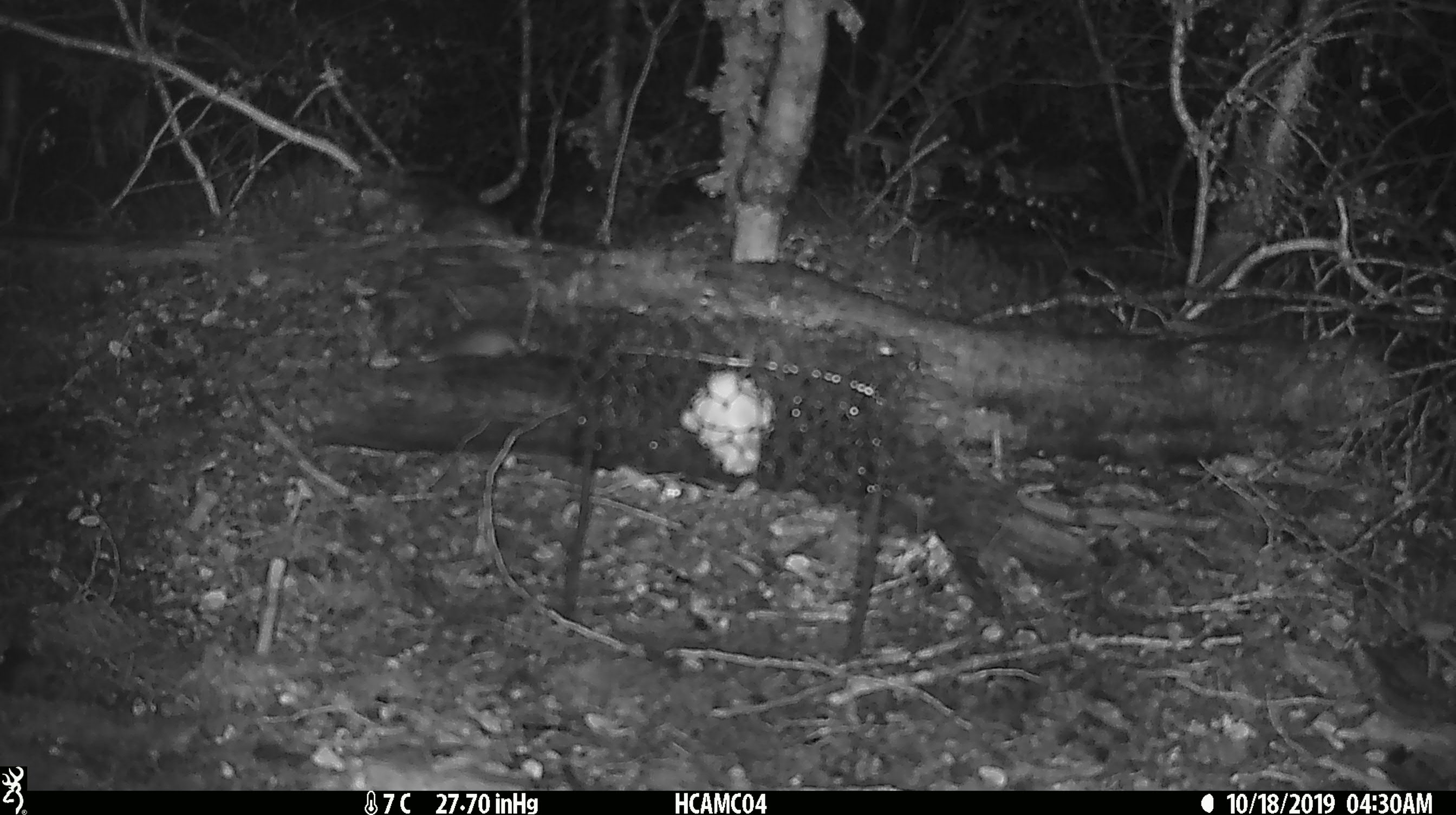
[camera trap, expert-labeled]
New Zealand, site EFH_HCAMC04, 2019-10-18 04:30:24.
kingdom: Animalia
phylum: Chordata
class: Mammalia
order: Rodentia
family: Muridae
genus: Mus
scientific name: Mus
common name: mouse